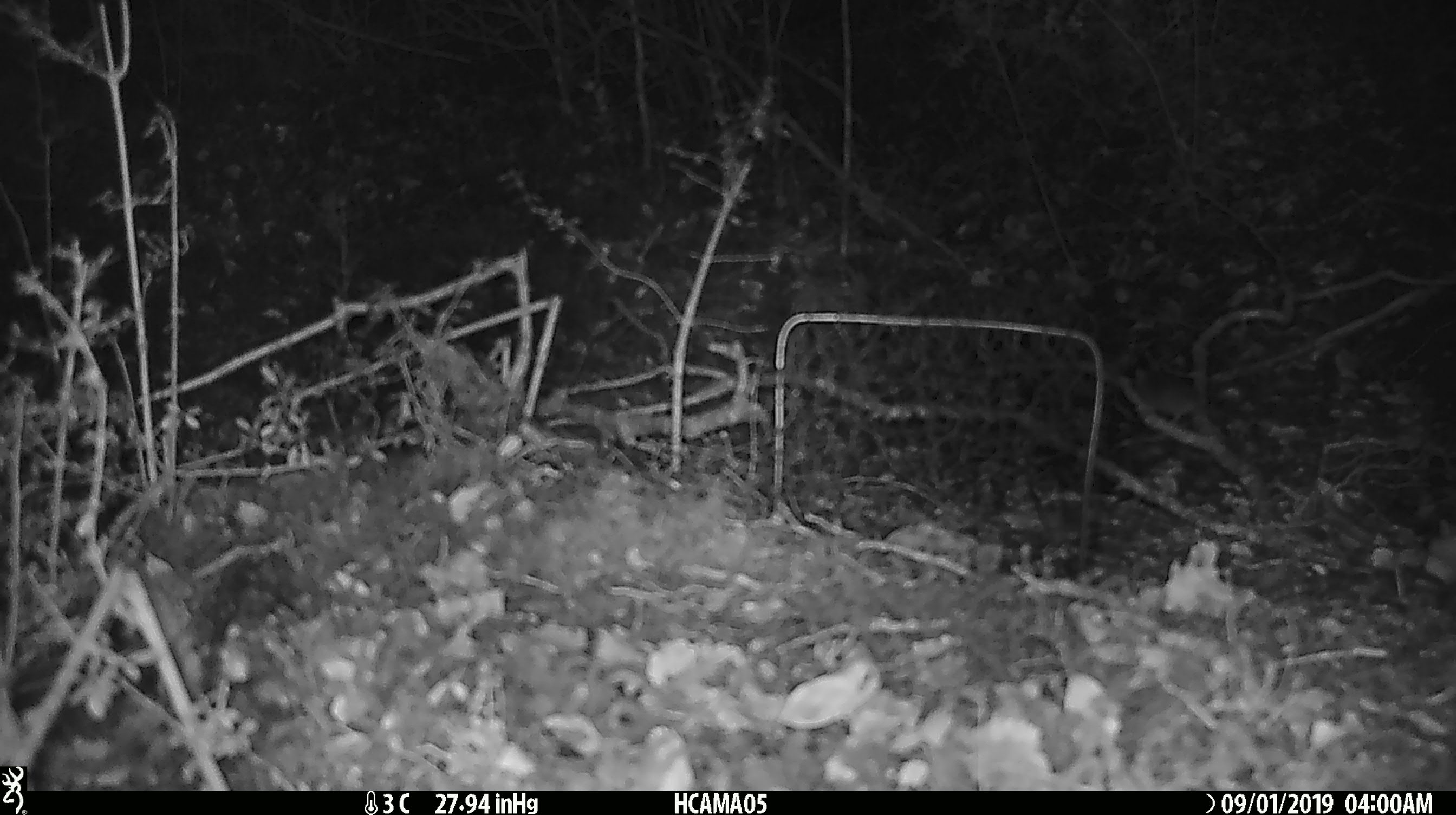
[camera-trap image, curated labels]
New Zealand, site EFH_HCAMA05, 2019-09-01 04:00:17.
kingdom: Animalia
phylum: Chordata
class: Mammalia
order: Rodentia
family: Muridae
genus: Mus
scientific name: Mus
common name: mouse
Mouse (Mus).